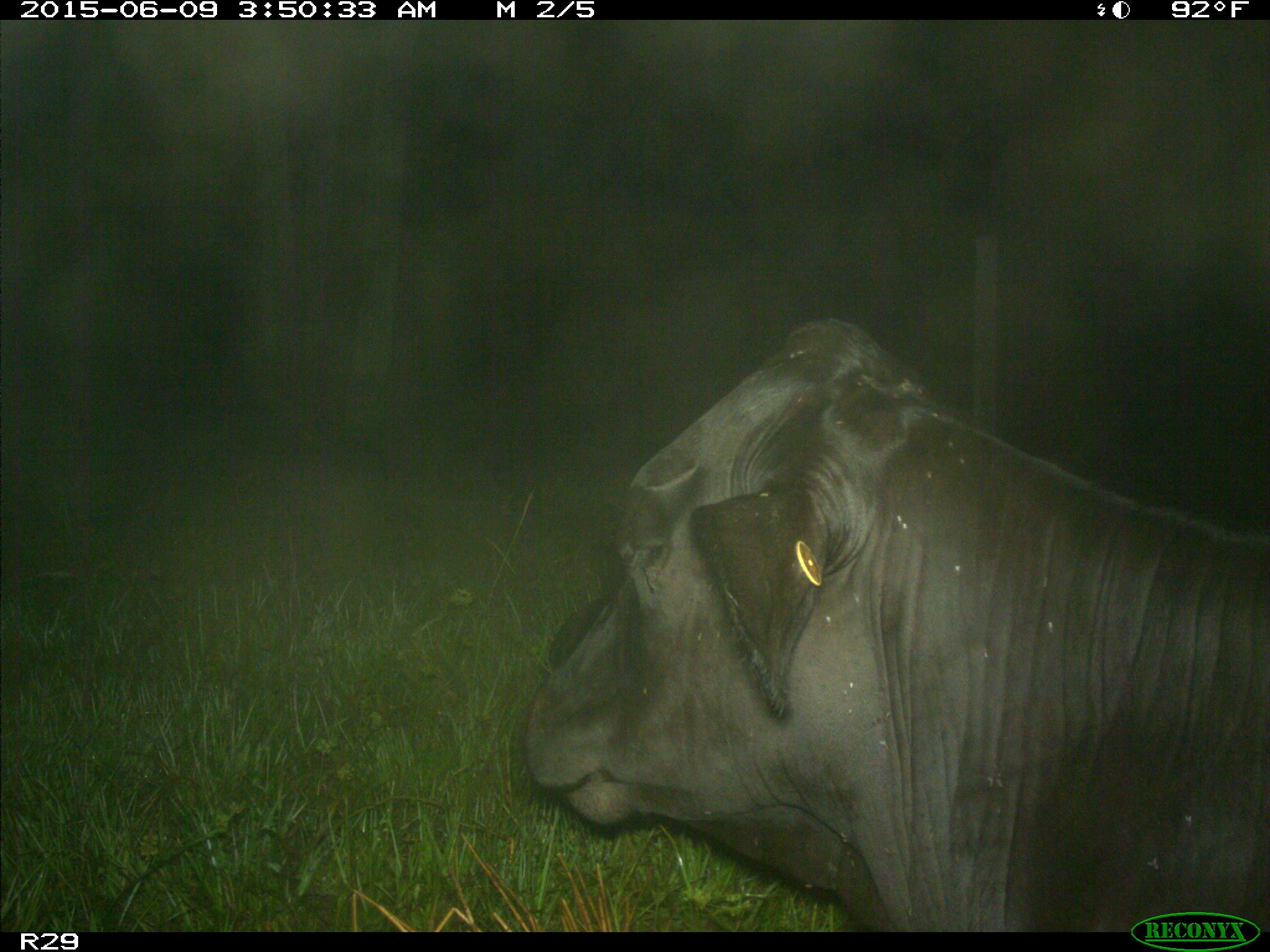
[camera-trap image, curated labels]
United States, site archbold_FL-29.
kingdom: Animalia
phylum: Chordata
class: Mammalia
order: Artiodactyla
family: Bovidae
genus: Bos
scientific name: Bos taurus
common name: domestic cow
Bos taurus (domestic cow).